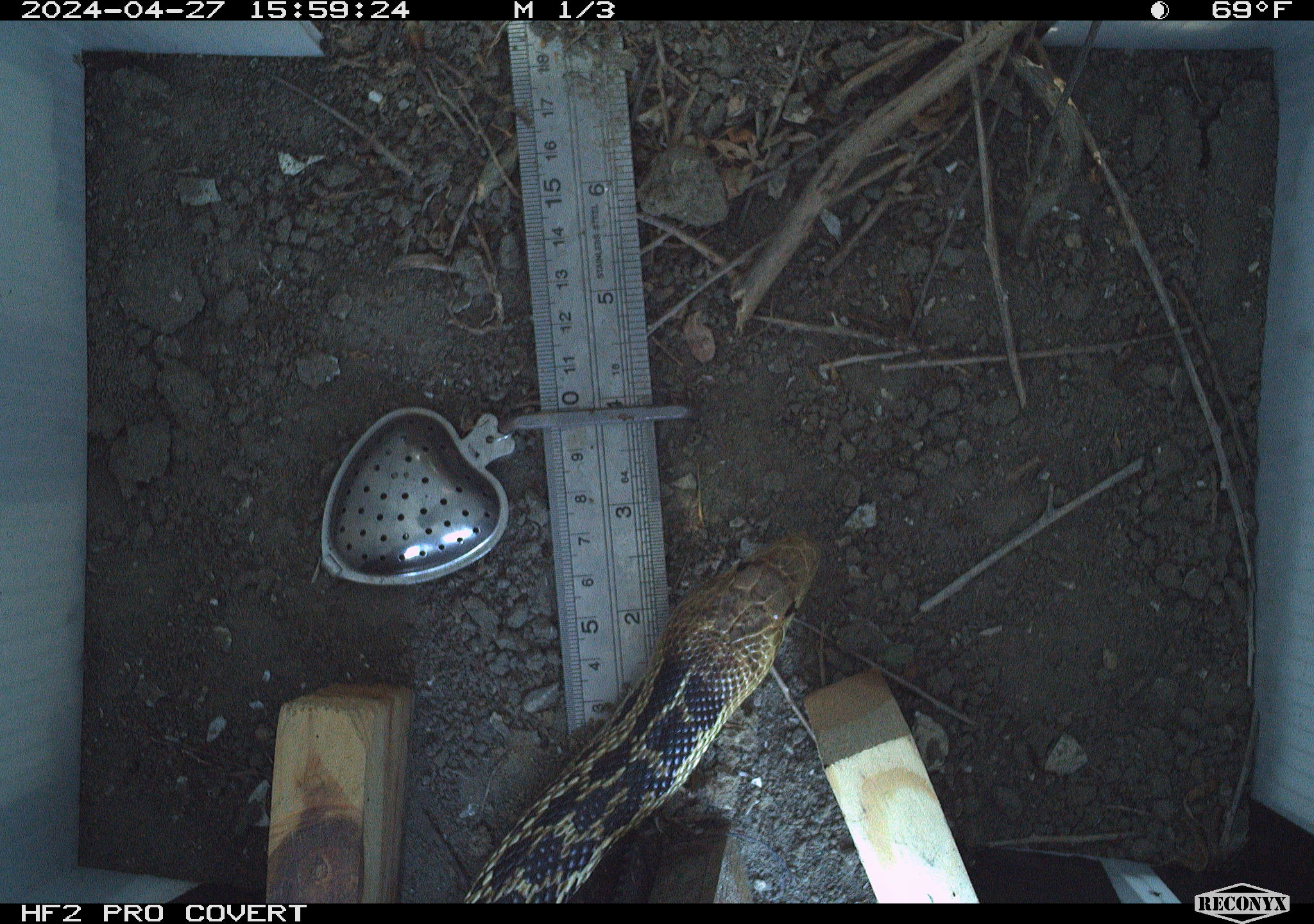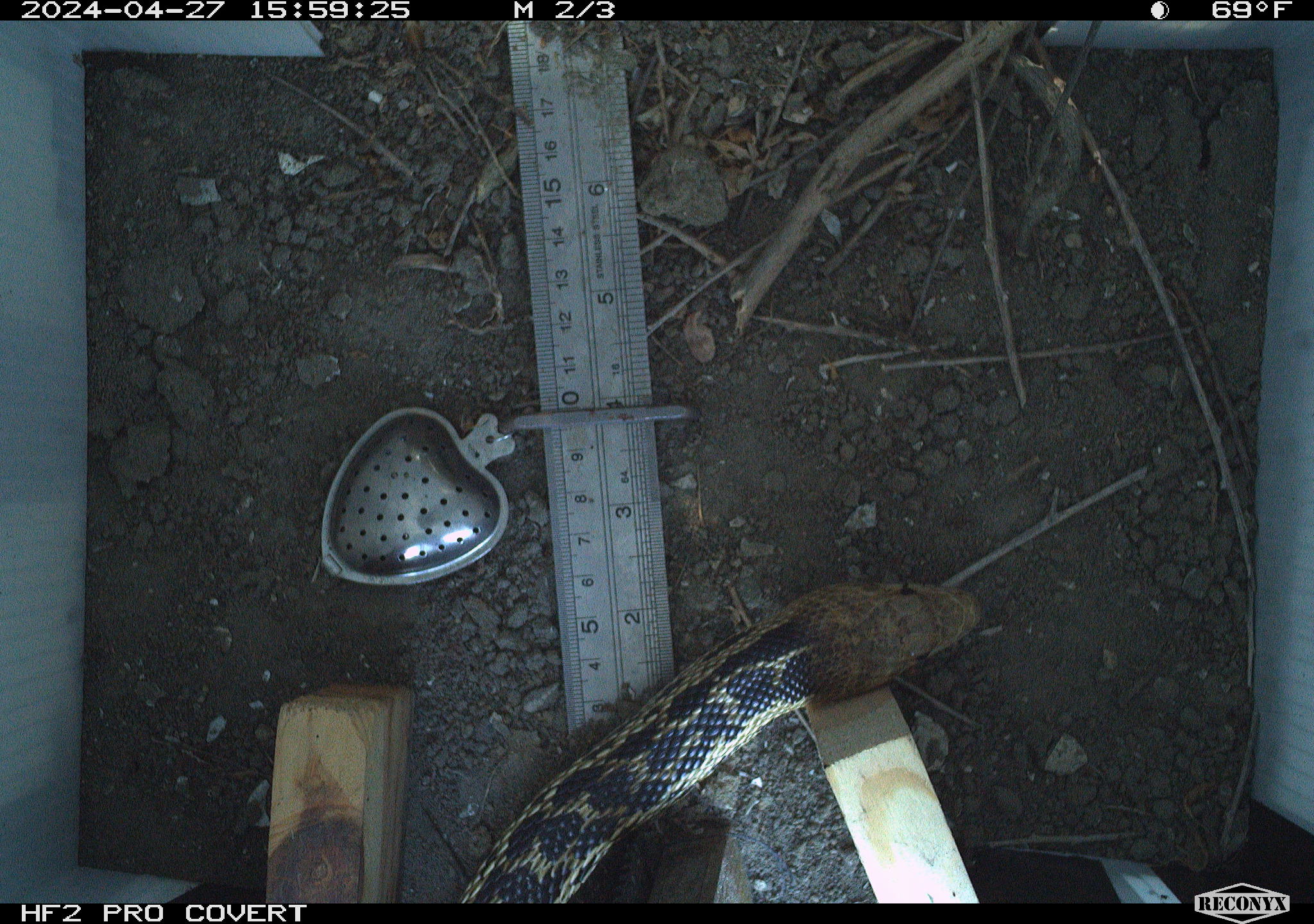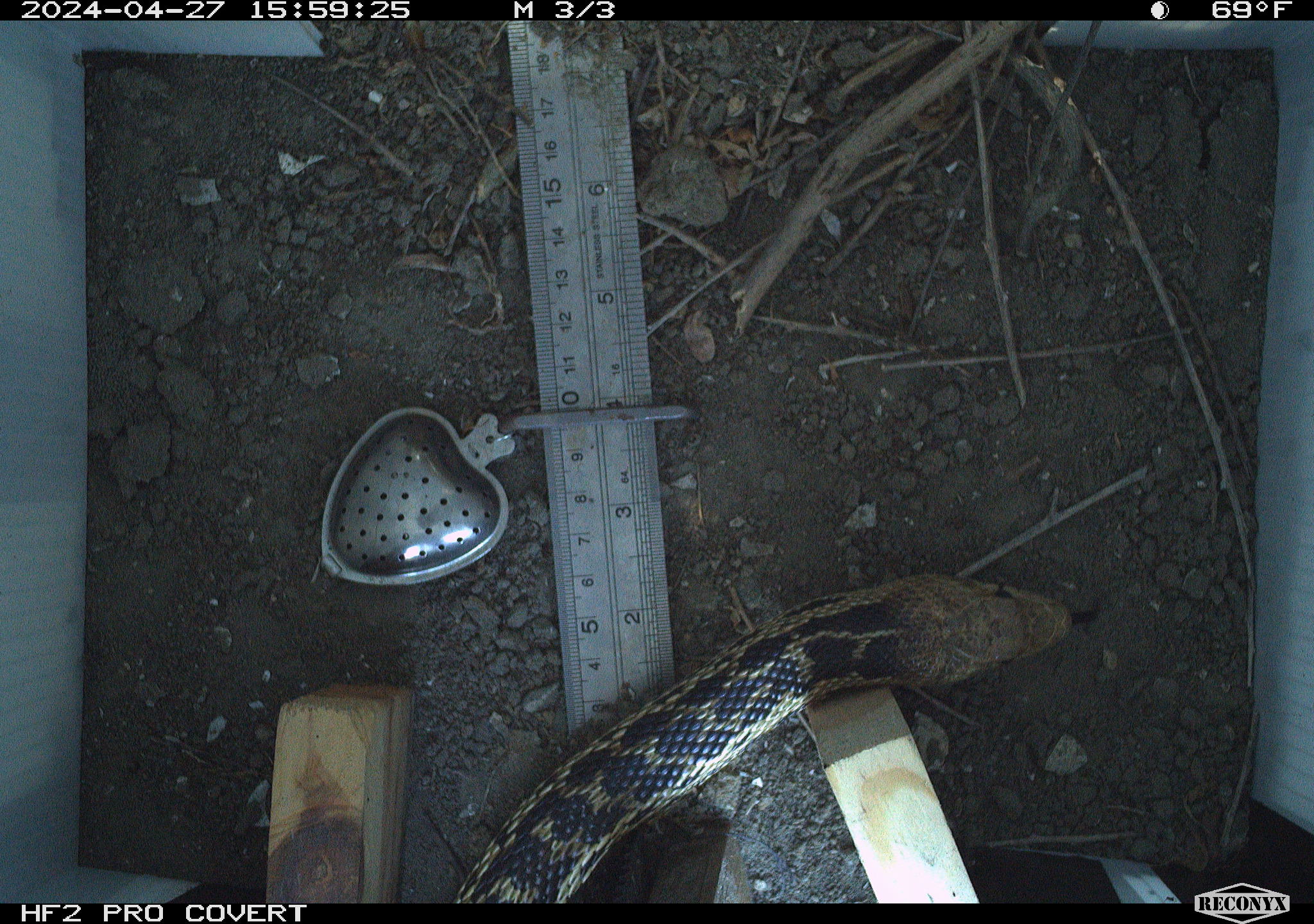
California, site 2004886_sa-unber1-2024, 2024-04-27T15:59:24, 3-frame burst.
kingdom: Animalia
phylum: Chordata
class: Reptilia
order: Squamata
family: Colubridae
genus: Pituophis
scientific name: Pituophis catenifer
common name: gophersnake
Gophersnake (Pituophis catenifer).